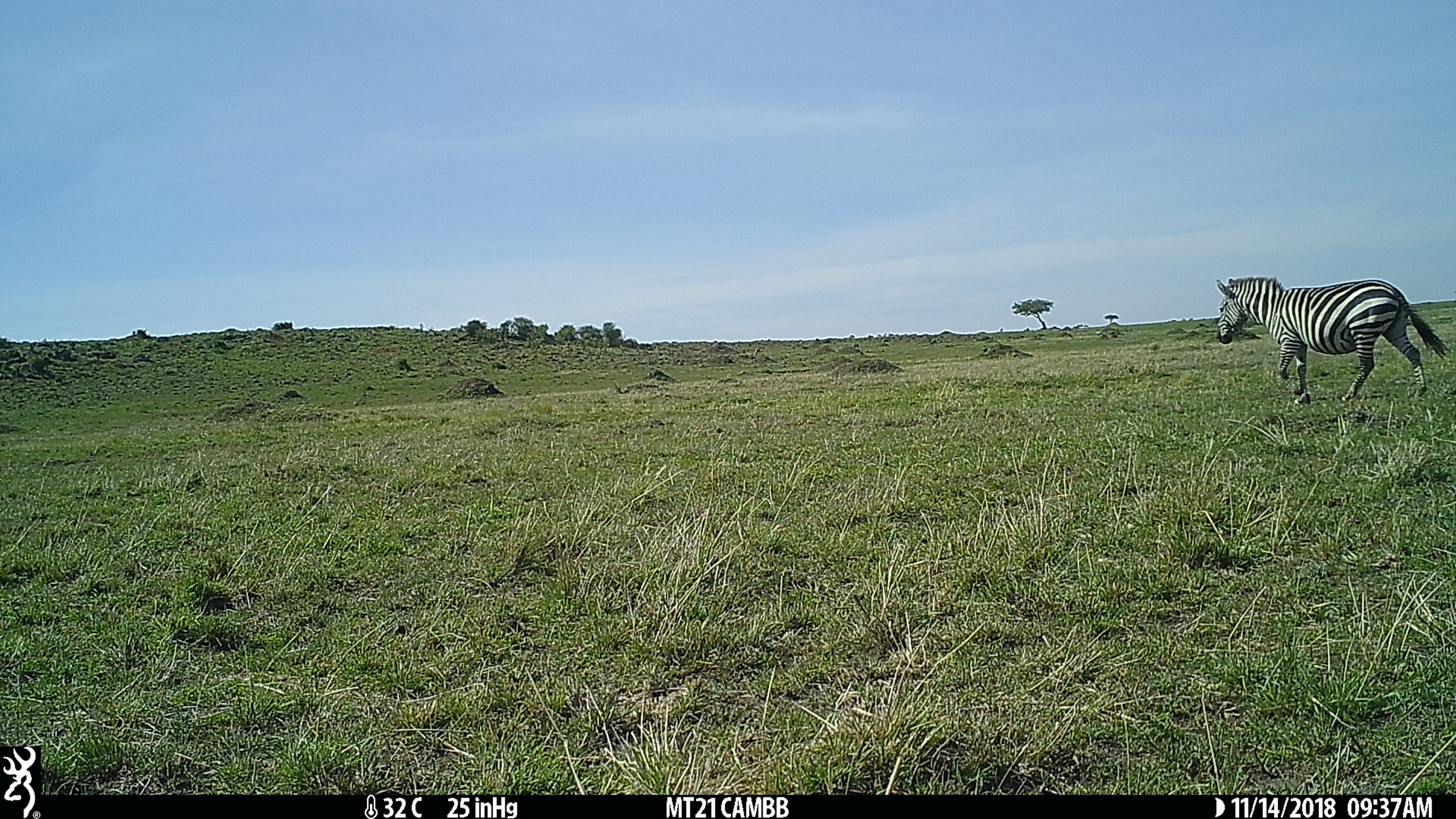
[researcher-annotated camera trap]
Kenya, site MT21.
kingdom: Animalia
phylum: Chordata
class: Mammalia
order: Perissodactyla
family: Equidae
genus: Equus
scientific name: Equus quagga burchellii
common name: burchell's zebra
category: zebra